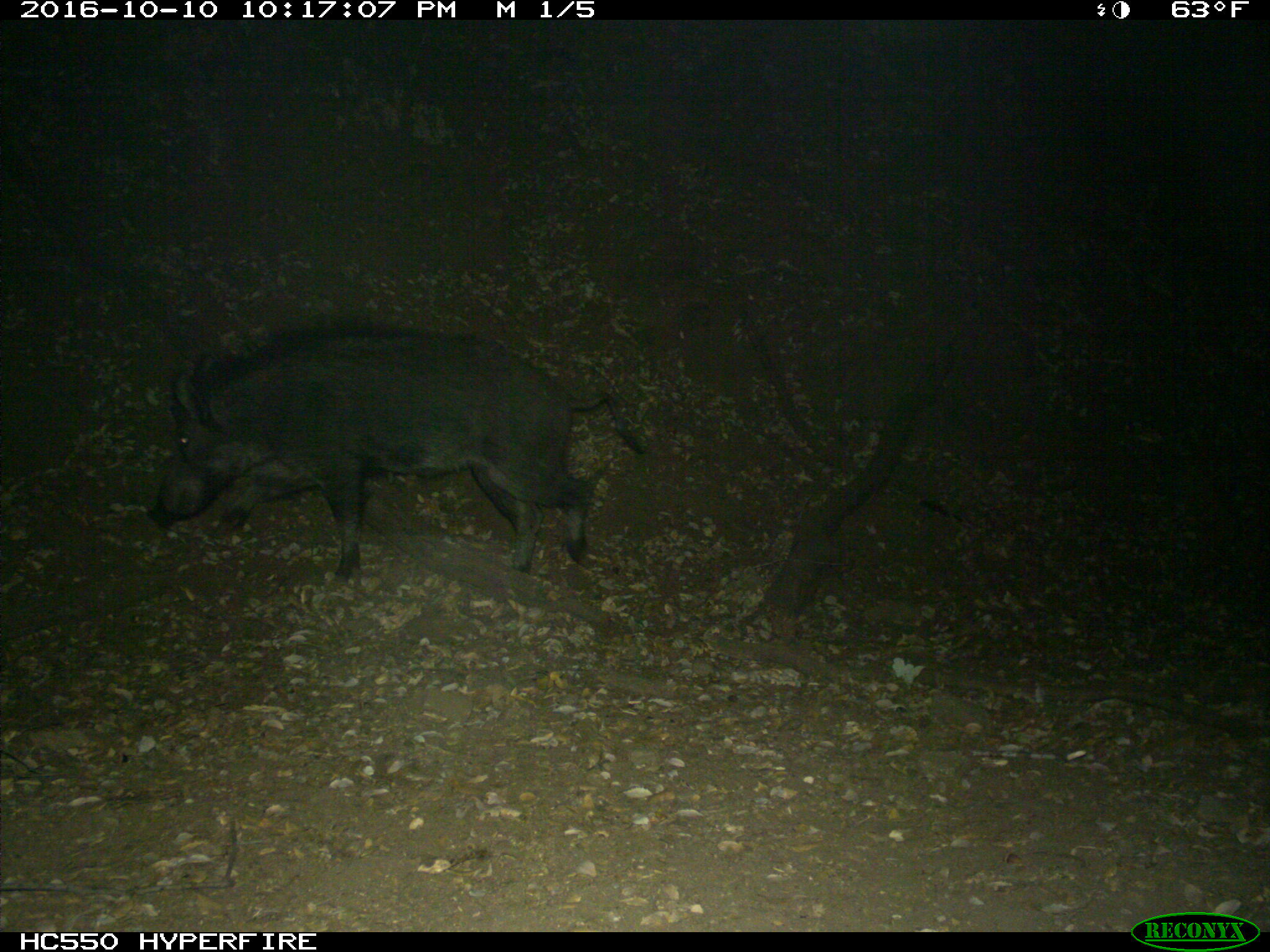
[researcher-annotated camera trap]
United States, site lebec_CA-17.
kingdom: Animalia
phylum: Chordata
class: Mammalia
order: Artiodactyla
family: Suidae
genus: Sus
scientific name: Sus scrofa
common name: wild boar